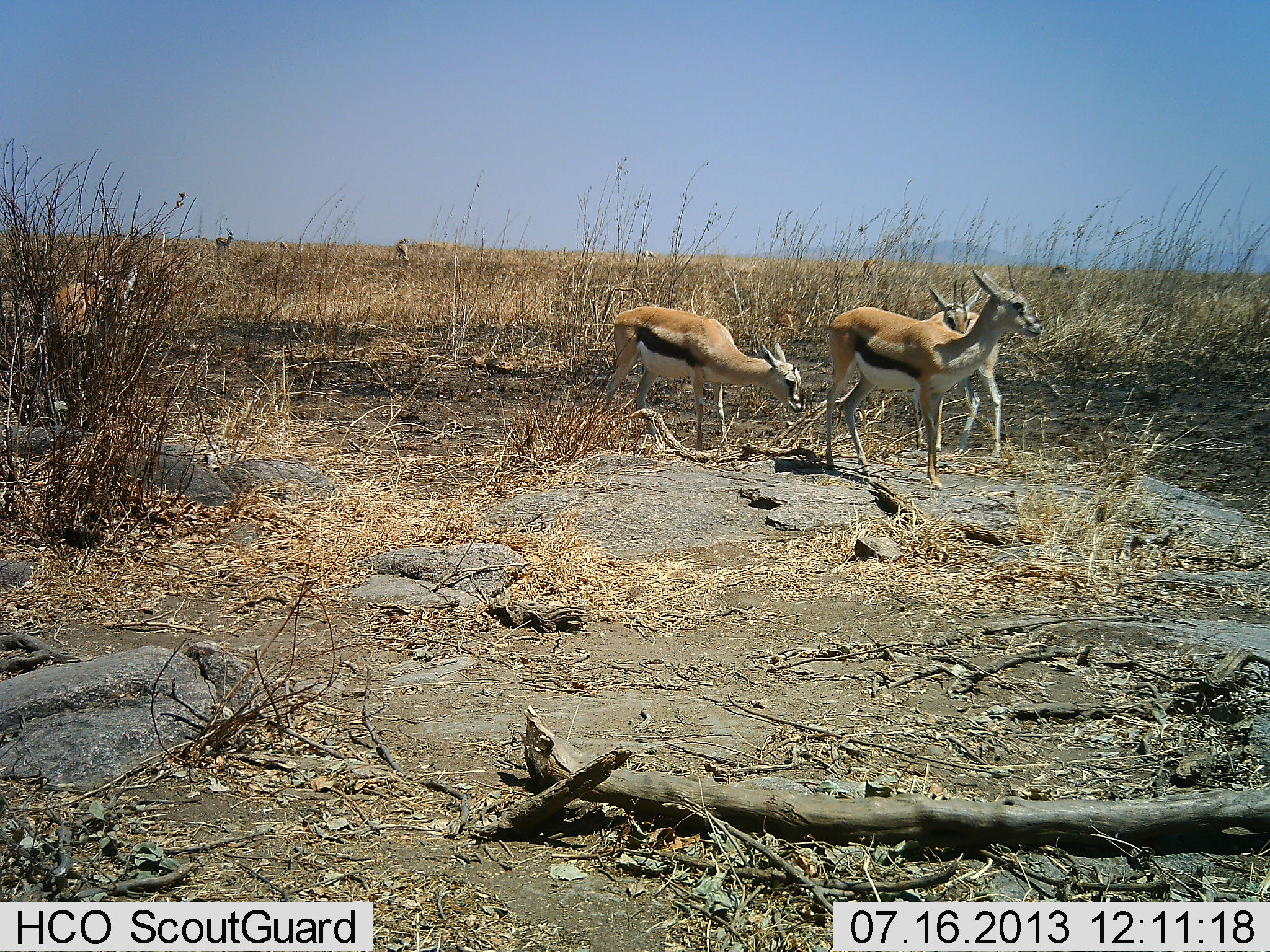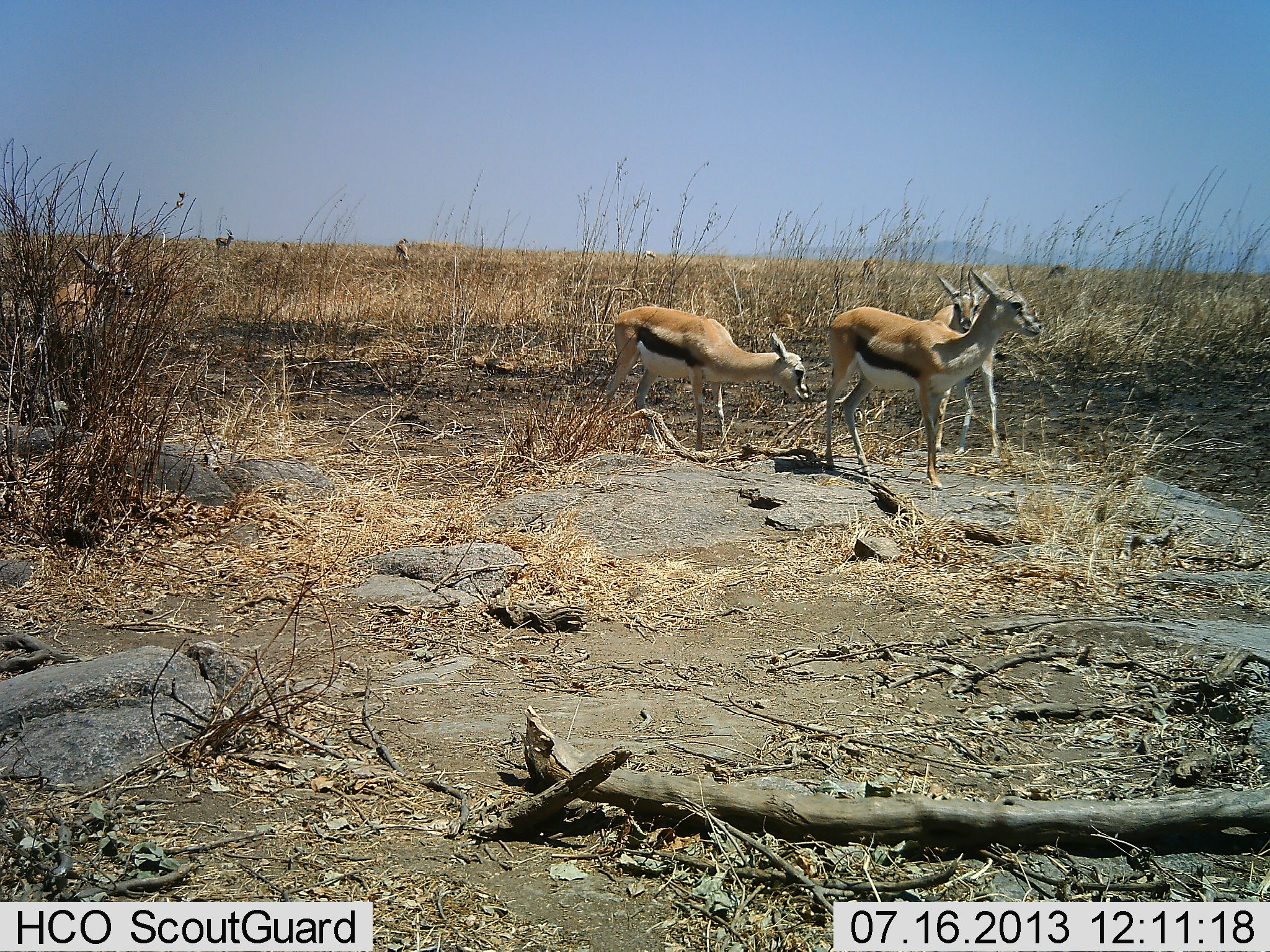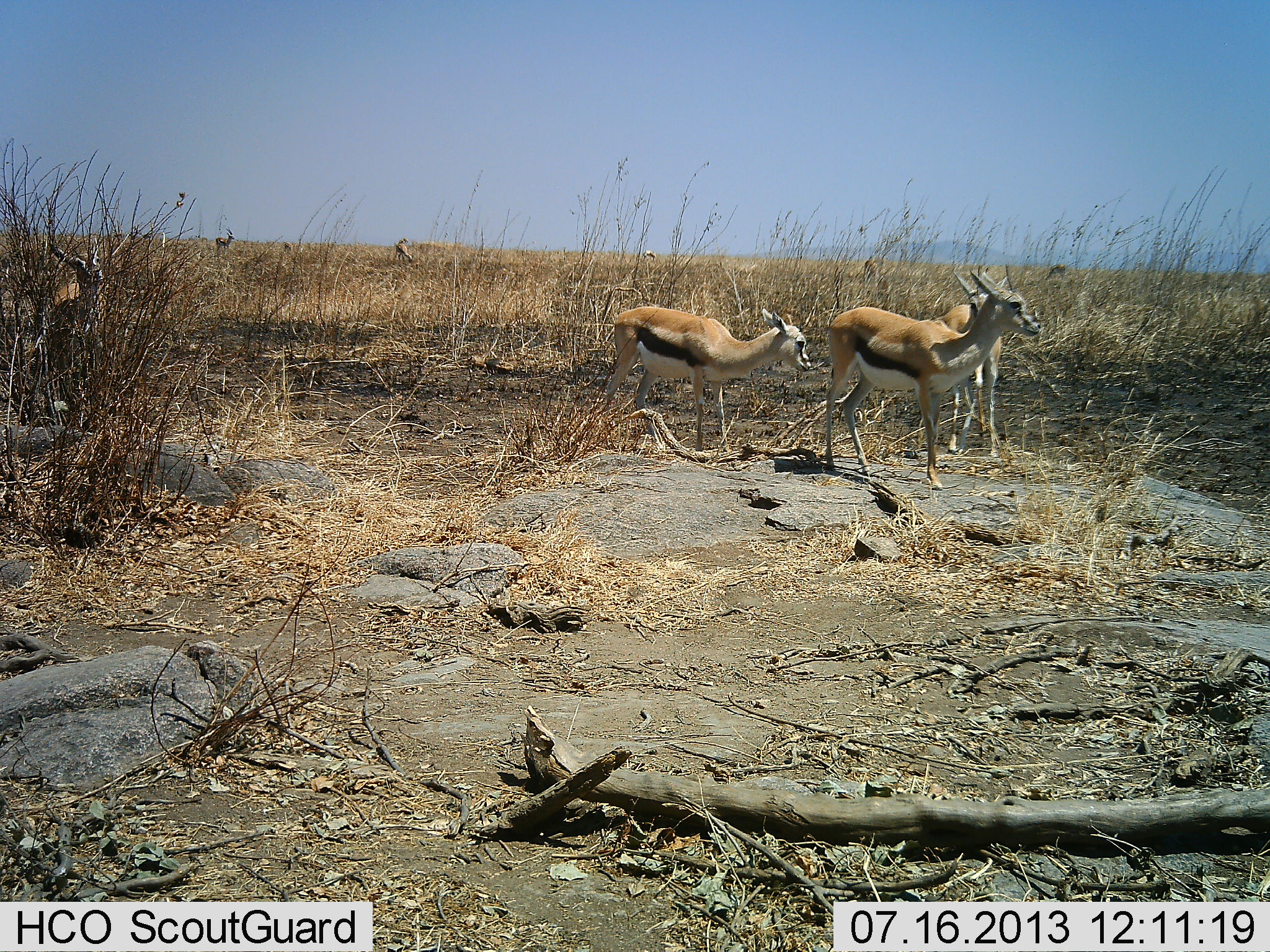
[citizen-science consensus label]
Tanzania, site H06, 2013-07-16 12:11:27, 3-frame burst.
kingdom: Animalia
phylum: Chordata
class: Mammalia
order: Artiodactyla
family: Bovidae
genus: Eudorcas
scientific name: Eudorcas thomsonii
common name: thomson's gazelle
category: gazellethomsons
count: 4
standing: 77%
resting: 12%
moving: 23%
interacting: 4%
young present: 15%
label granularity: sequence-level